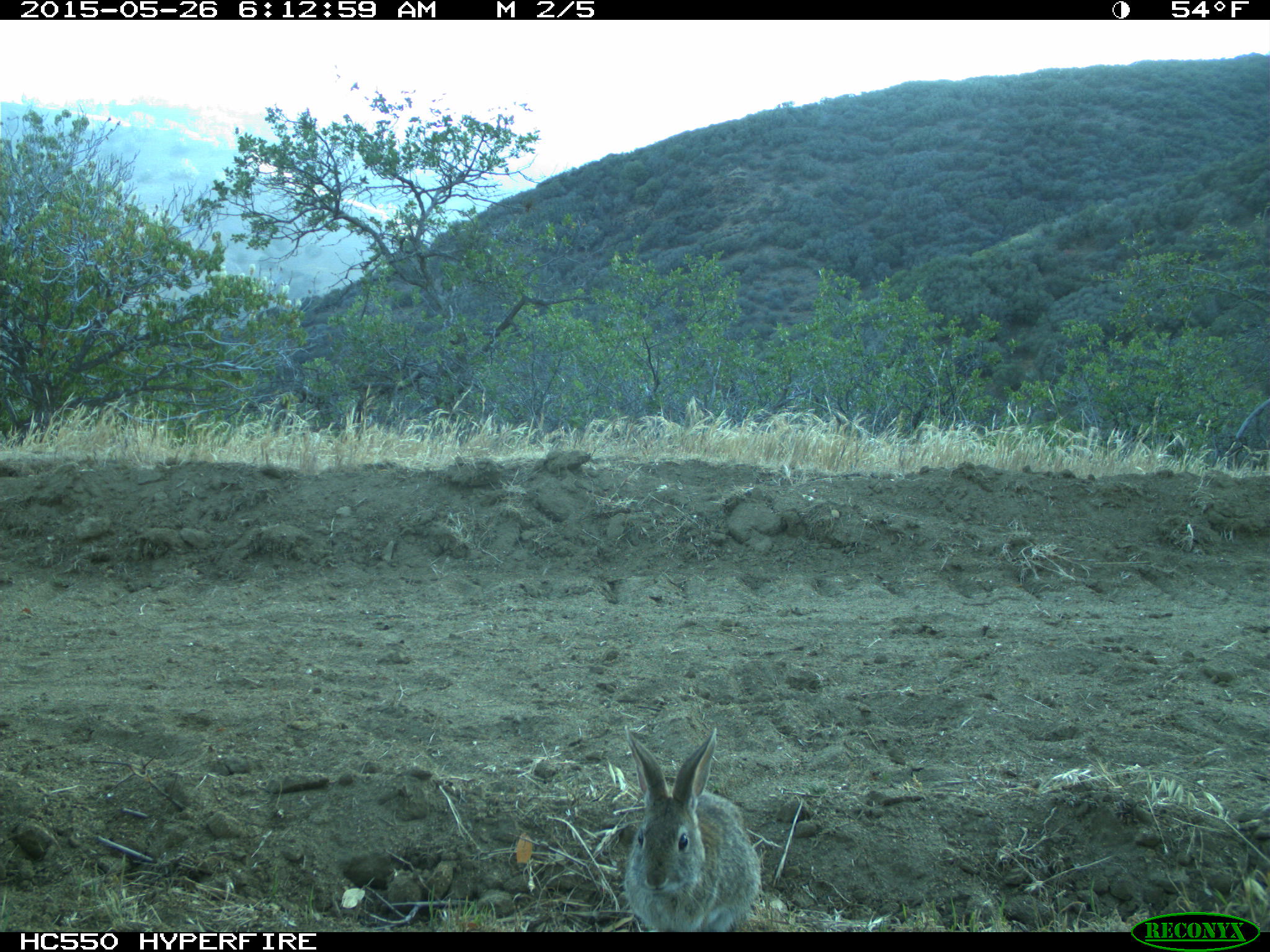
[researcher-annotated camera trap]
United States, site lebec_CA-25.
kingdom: Animalia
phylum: Chordata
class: Mammalia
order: Lagomorpha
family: Leporidae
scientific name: Leporidae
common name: rabbits and hares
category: unidentified rabbit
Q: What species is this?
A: Unidentified rabbit (rabbits and hares) (Leporidae).